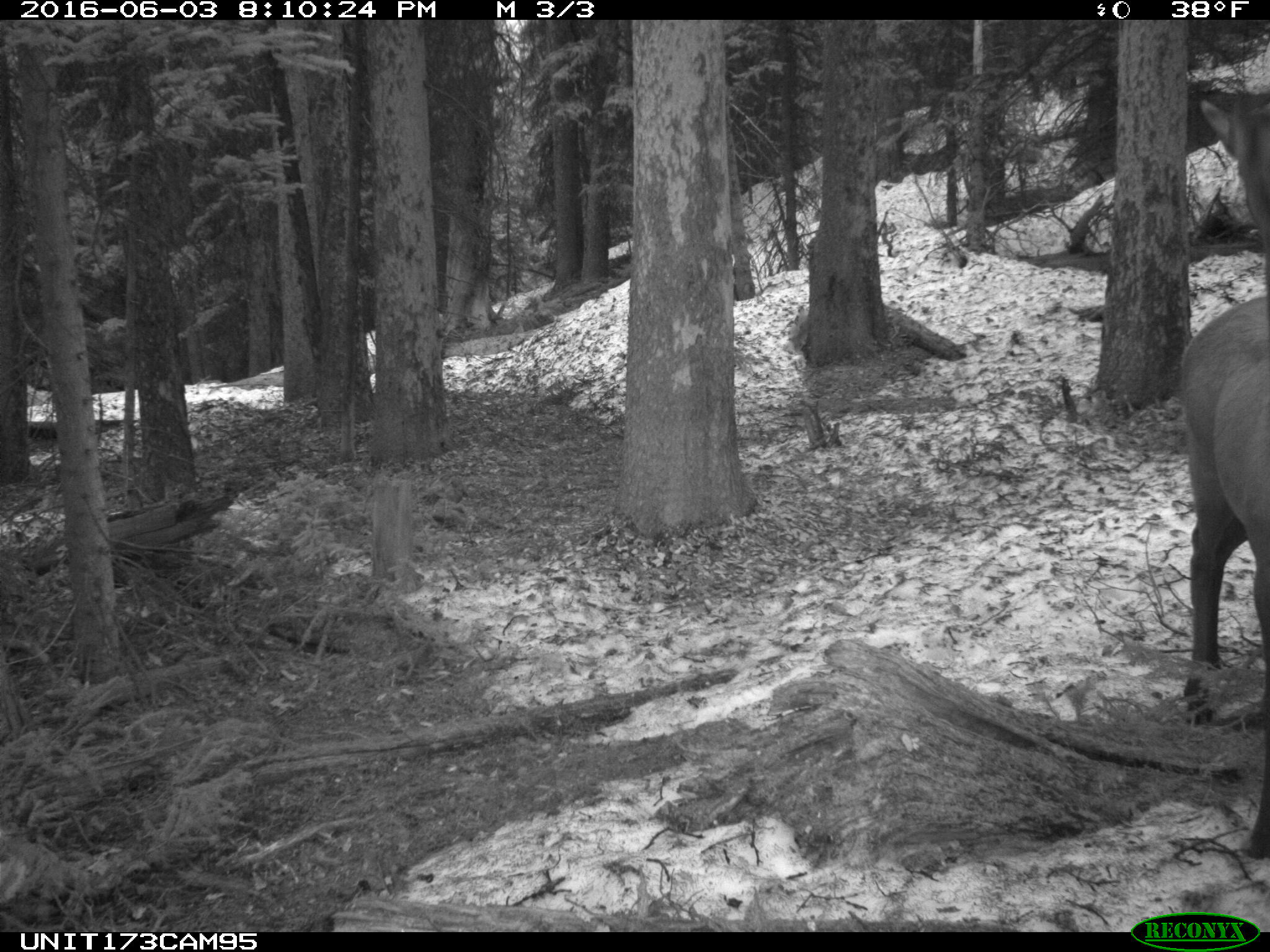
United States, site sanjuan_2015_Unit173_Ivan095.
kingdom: Animalia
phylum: Chordata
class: Mammalia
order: Artiodactyla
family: Cervidae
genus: Cervus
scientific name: Cervus elaphus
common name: red deer